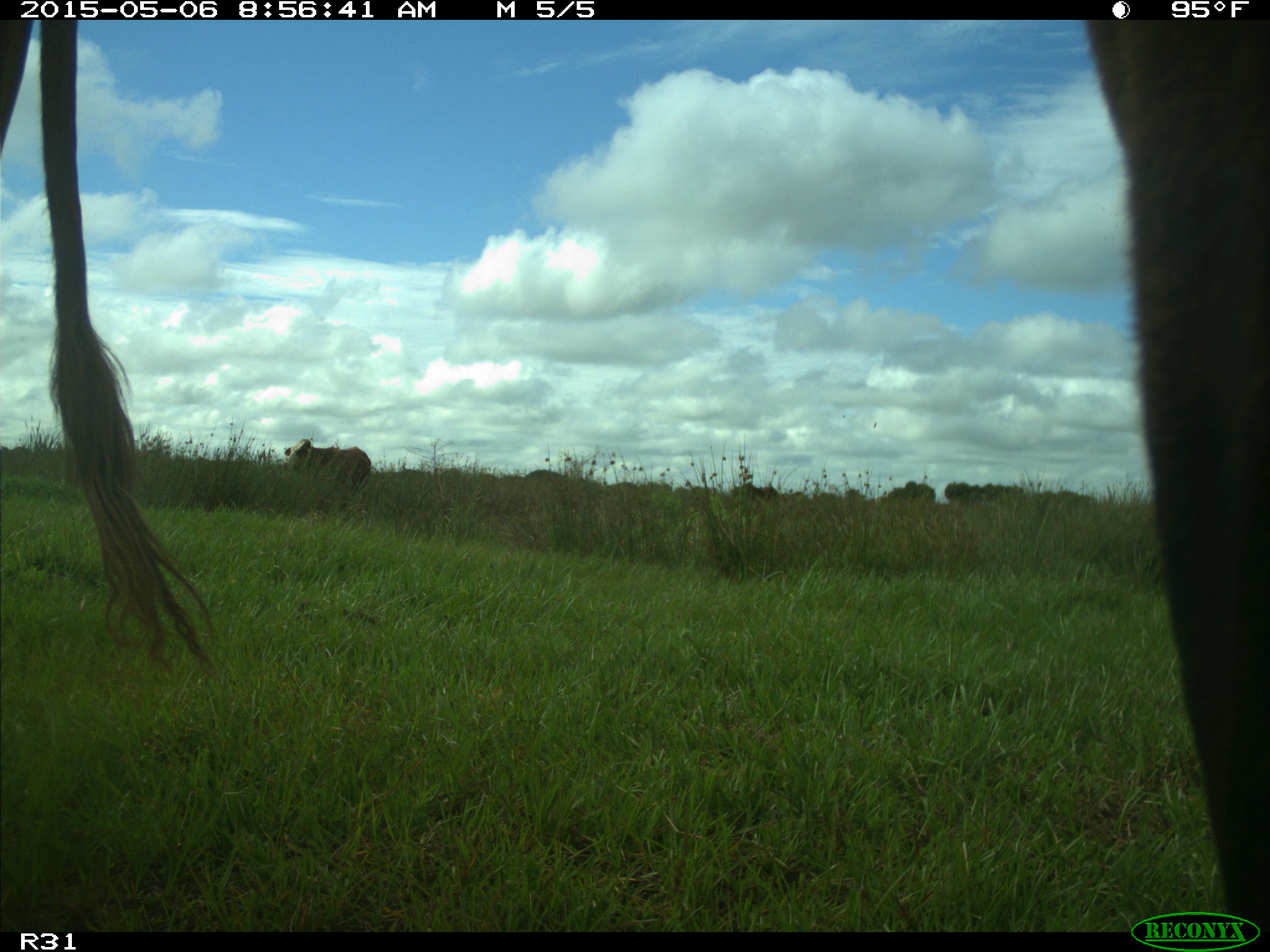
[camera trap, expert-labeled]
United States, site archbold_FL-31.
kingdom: Animalia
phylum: Chordata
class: Mammalia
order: Artiodactyla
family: Bovidae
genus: Bos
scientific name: Bos taurus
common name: domestic cow